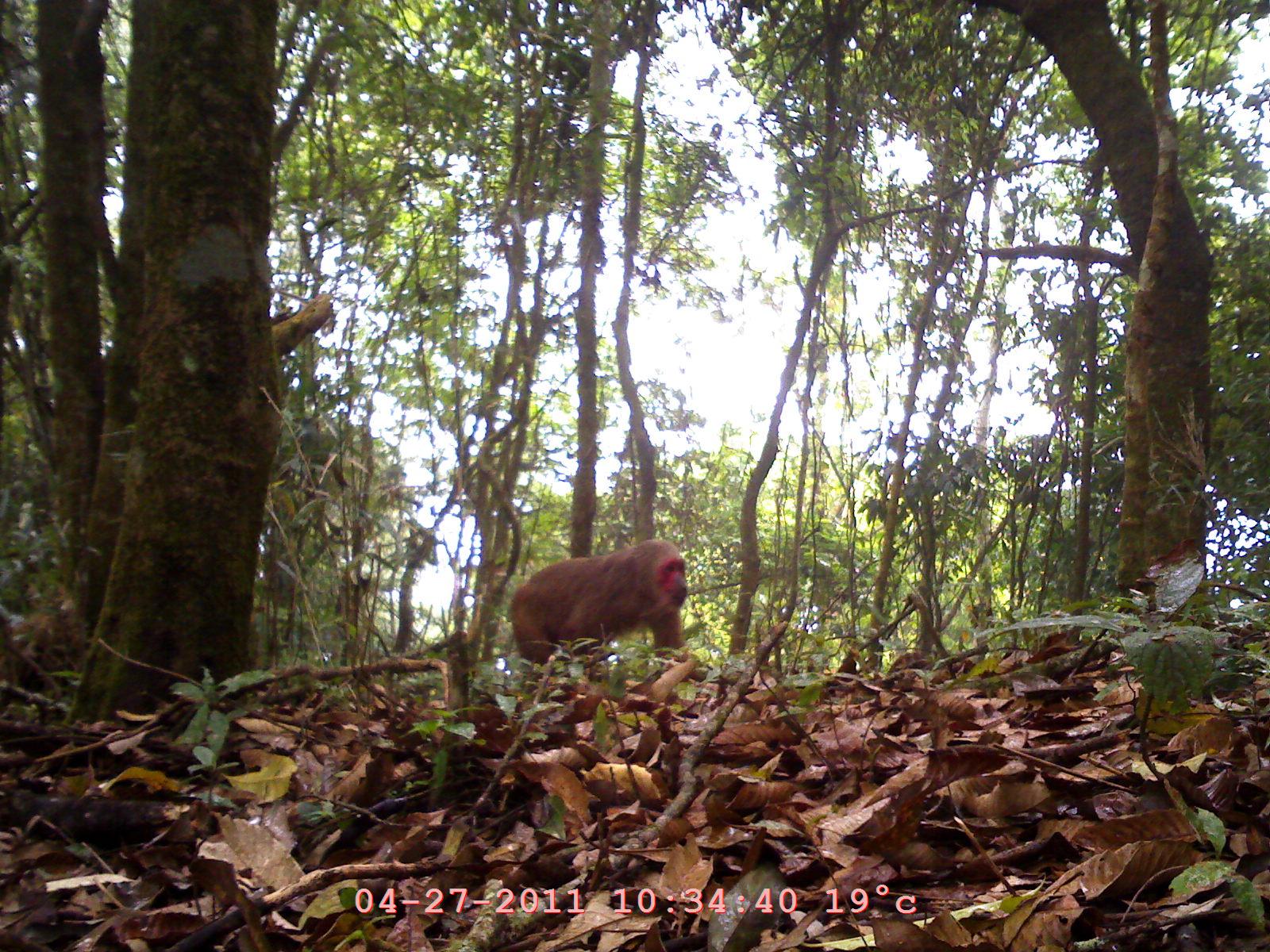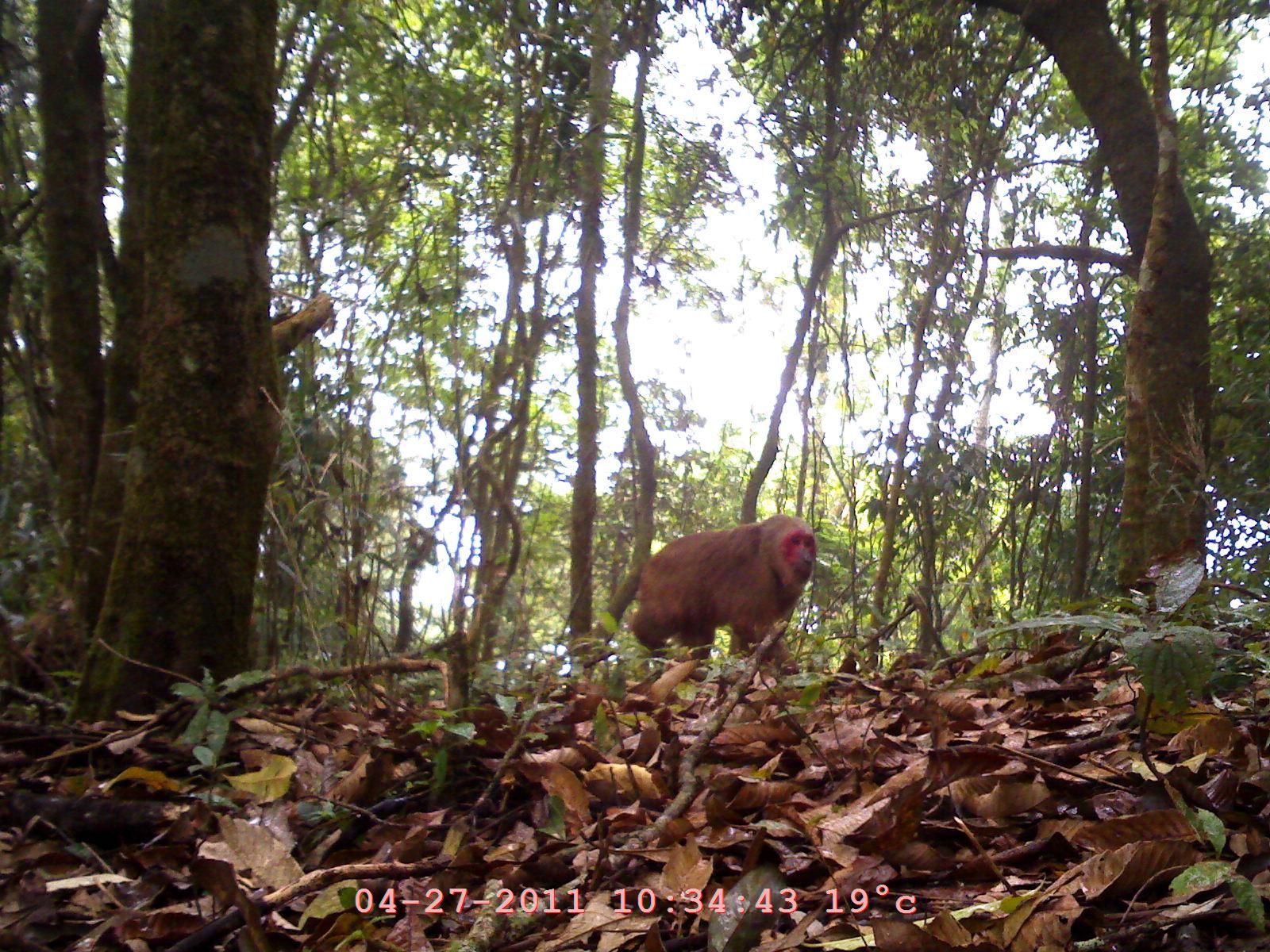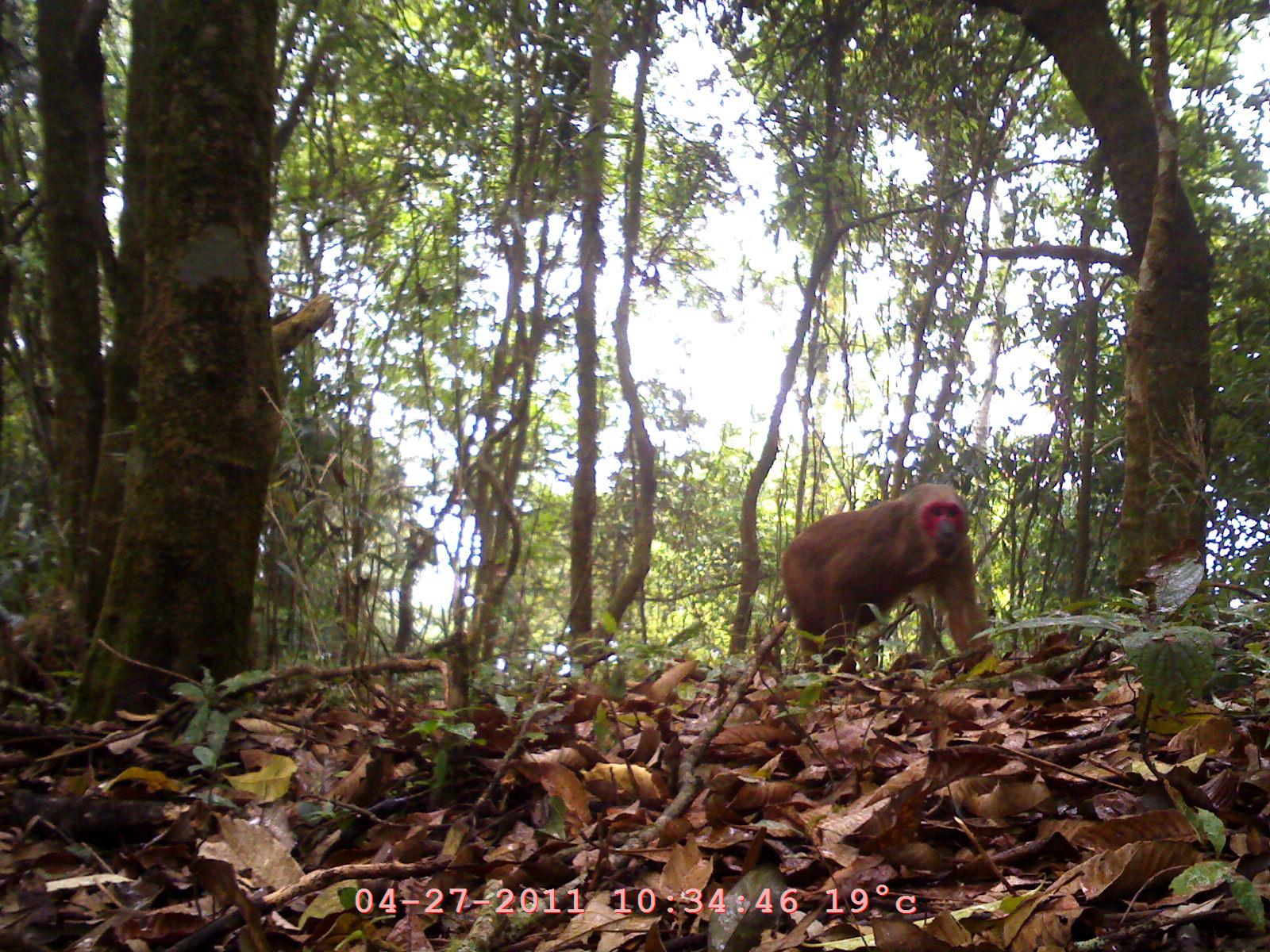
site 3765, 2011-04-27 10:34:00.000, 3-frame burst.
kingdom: Animalia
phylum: Chordata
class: Mammalia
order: Primates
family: Cercopithecidae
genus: Macaca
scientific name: Macaca arctoides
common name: stump-tailed macaque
Macaca arctoides (stump-tailed macaque), count 1, age adult.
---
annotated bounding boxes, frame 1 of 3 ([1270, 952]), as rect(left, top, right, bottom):
macaca arctoides: rect(507, 537, 689, 665)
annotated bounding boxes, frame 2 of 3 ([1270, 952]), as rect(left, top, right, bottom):
macaca arctoides: rect(625, 507, 817, 675)